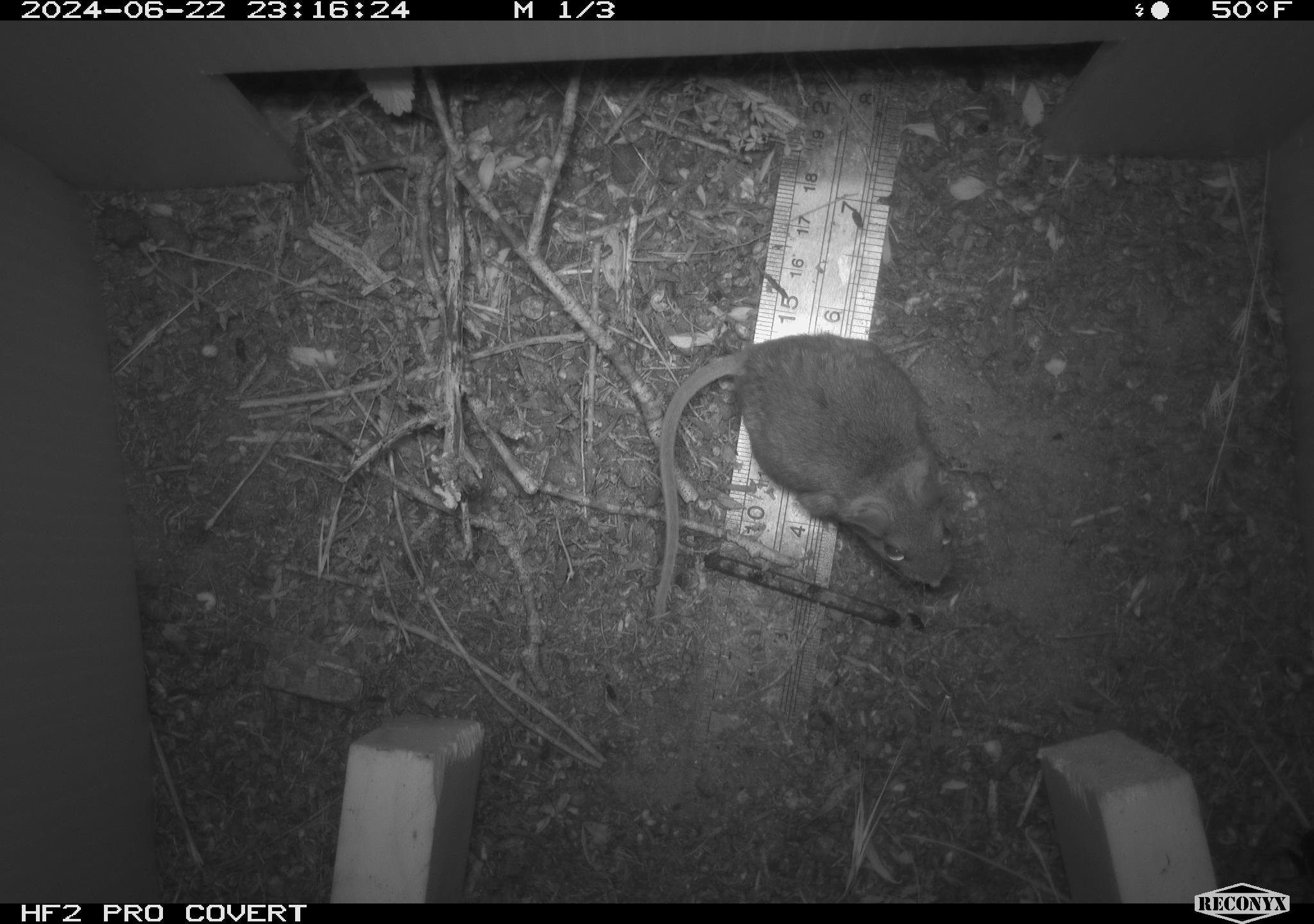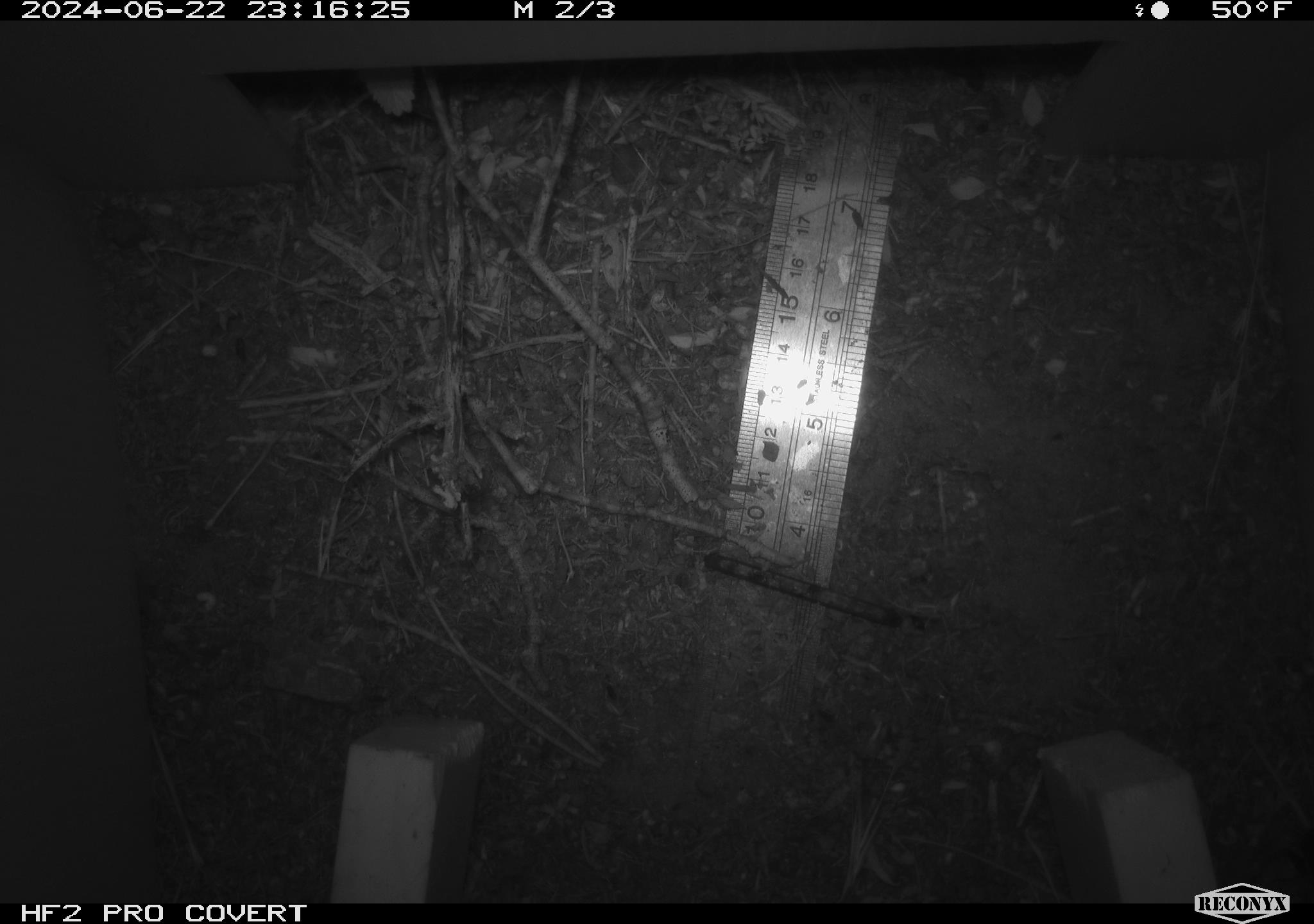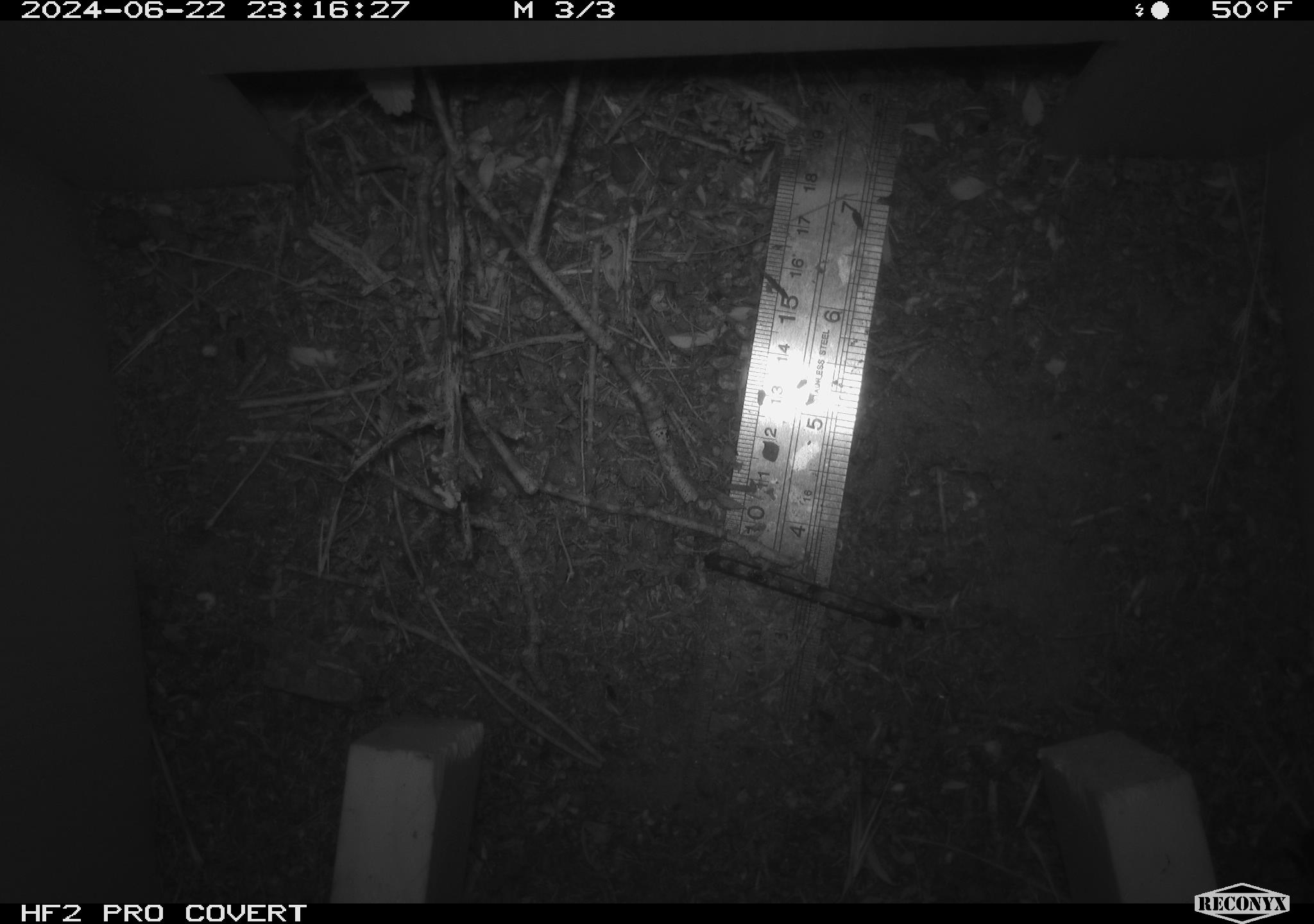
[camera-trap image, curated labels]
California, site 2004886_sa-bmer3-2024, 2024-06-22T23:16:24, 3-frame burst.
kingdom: Animalia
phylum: Chordata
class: Mammalia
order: Rodentia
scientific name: Rodentia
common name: mouse species